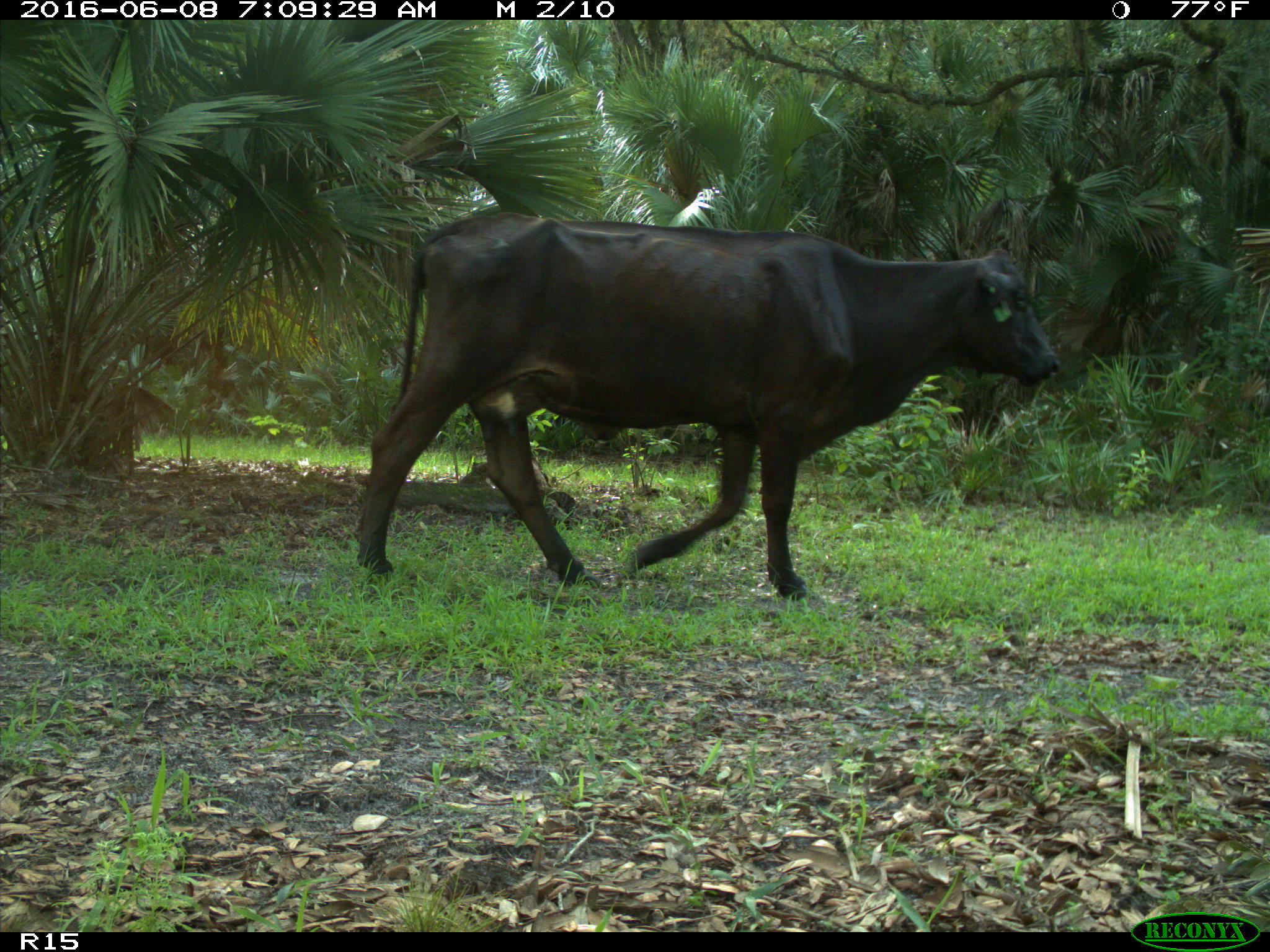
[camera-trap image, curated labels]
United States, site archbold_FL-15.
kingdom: Animalia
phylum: Chordata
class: Mammalia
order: Artiodactyla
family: Bovidae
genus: Bos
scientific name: Bos taurus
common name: domestic cow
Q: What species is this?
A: Bos taurus (domestic cow).